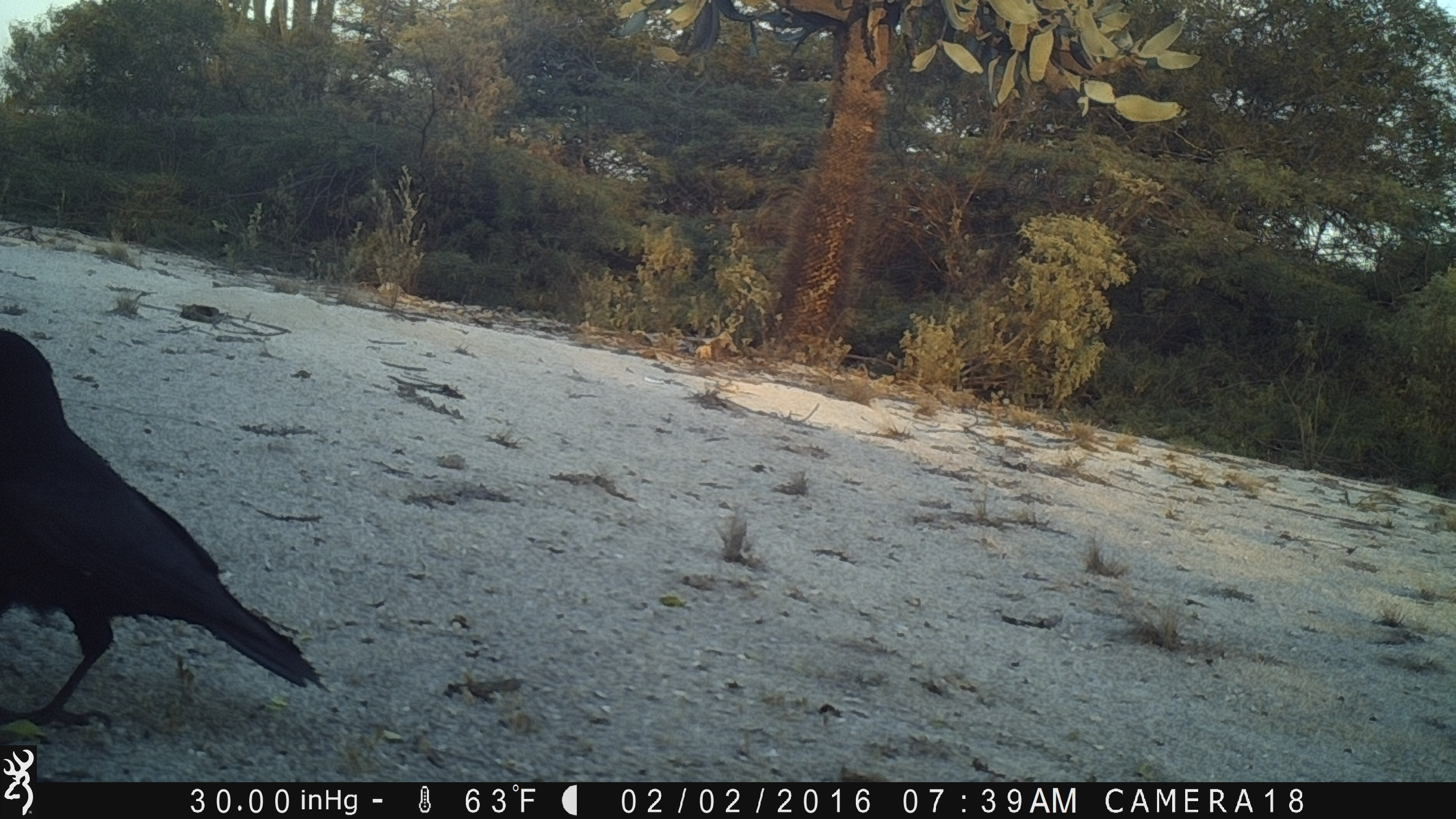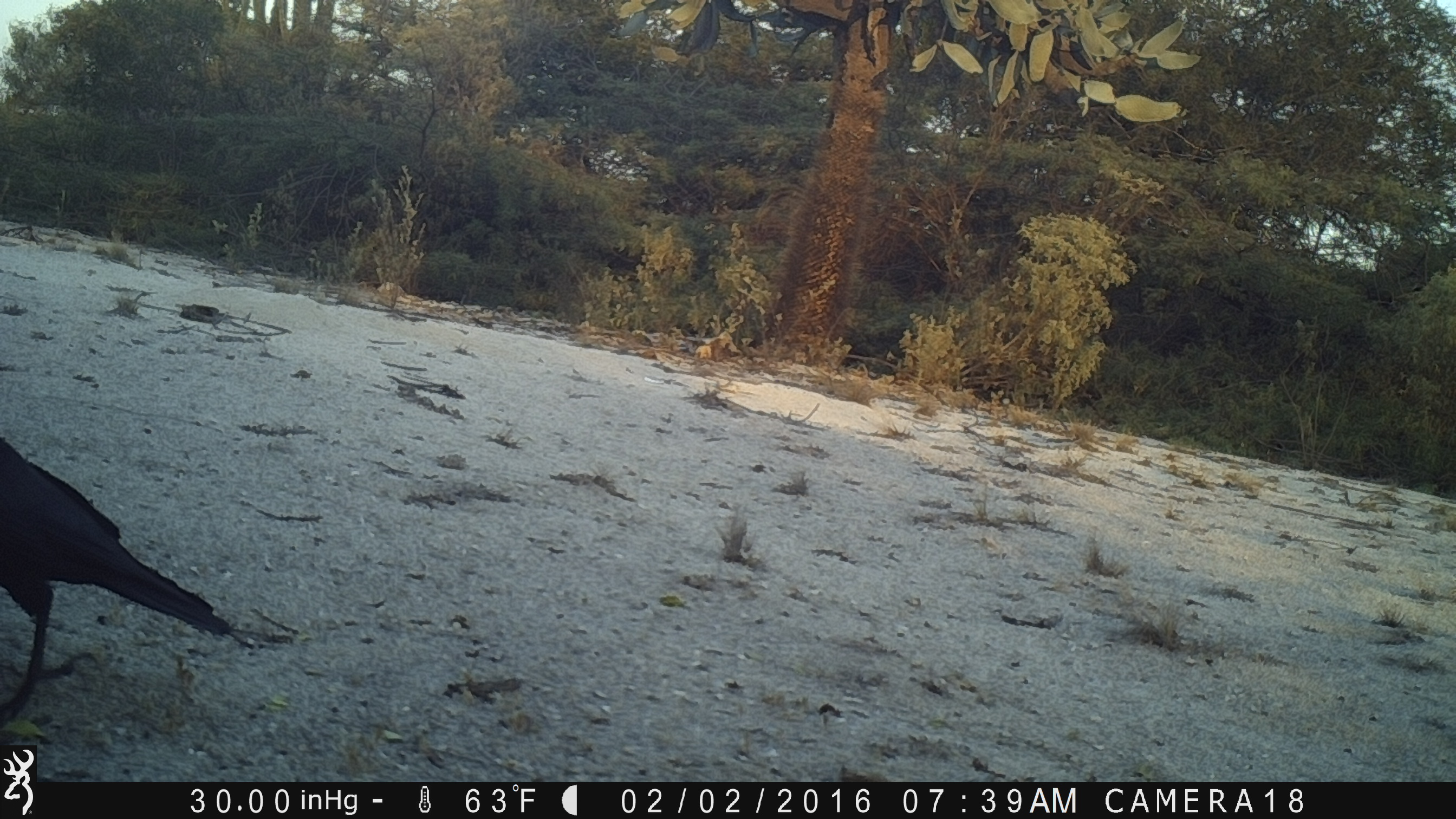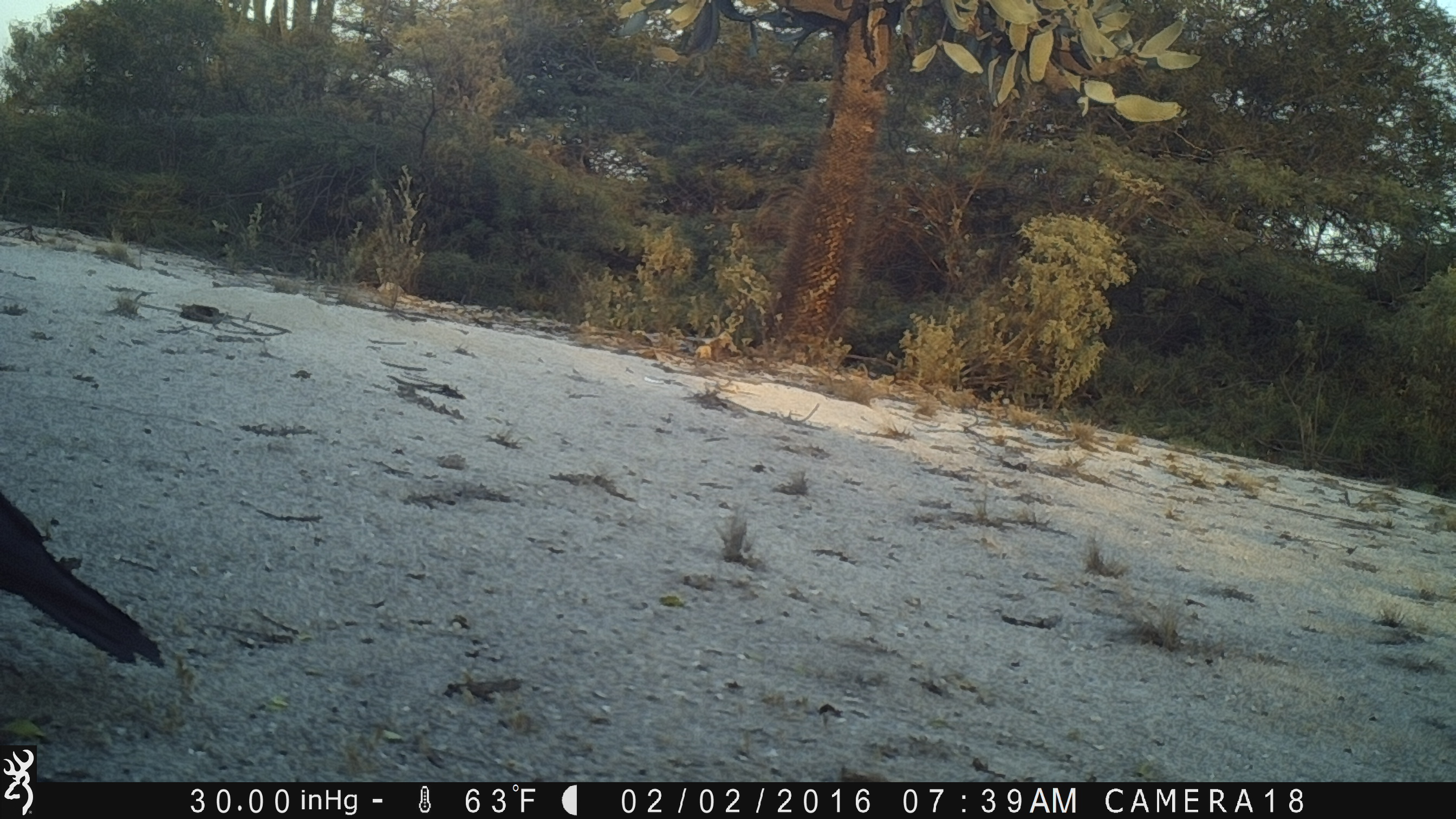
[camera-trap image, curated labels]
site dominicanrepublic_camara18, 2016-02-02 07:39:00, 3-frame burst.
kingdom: Animalia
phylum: Chordata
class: Aves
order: Passeriformes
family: Corvidae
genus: Corvus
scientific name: Corvus corax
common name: raven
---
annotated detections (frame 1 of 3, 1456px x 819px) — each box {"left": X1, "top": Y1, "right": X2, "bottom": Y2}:
raven: {"left": 0, "top": 317, "right": 330, "bottom": 738}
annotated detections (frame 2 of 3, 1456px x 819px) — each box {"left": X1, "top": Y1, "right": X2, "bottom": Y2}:
raven: {"left": 0, "top": 419, "right": 271, "bottom": 736}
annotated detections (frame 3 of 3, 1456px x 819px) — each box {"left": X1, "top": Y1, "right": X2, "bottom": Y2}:
raven: {"left": 0, "top": 472, "right": 172, "bottom": 691}